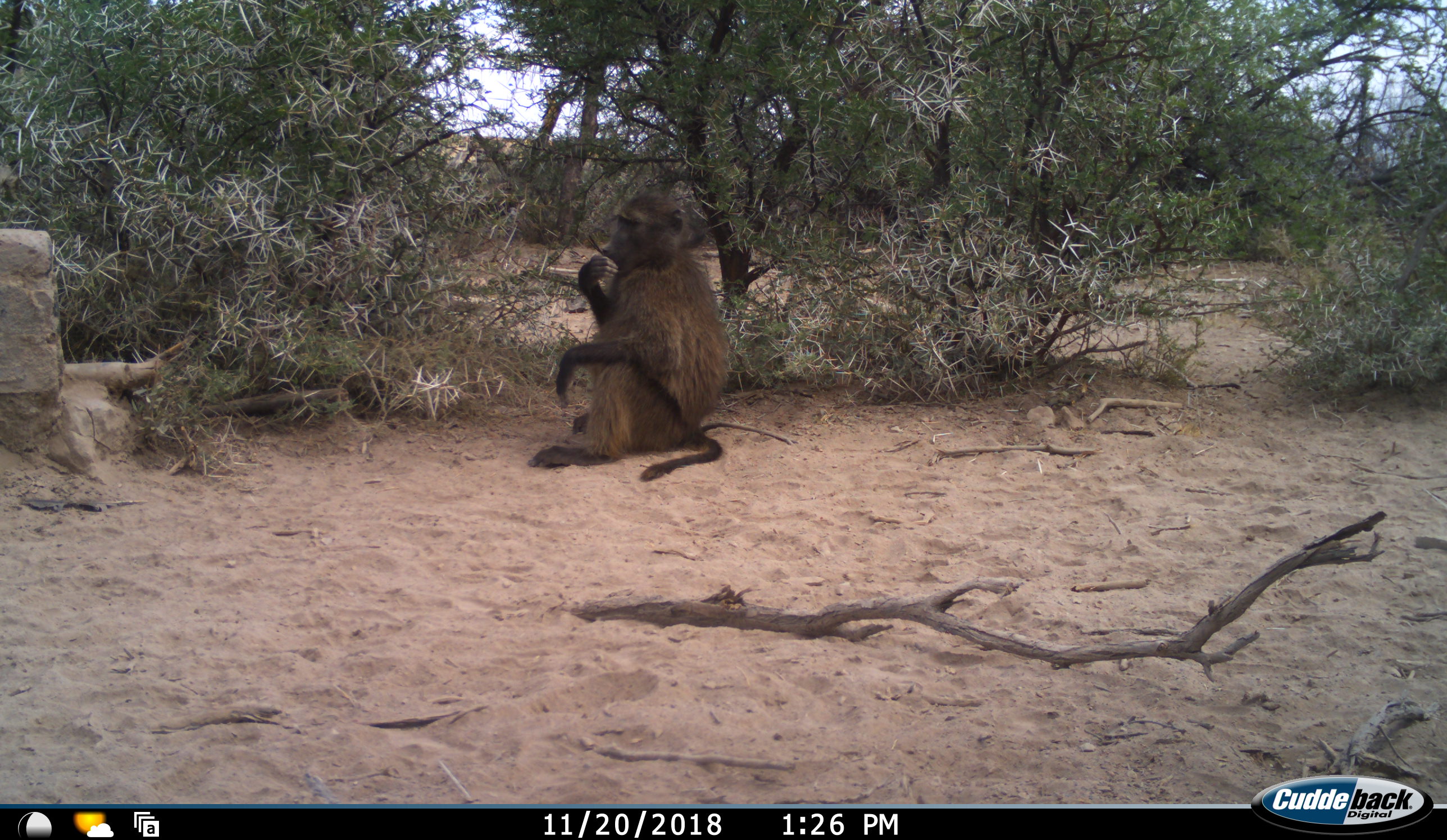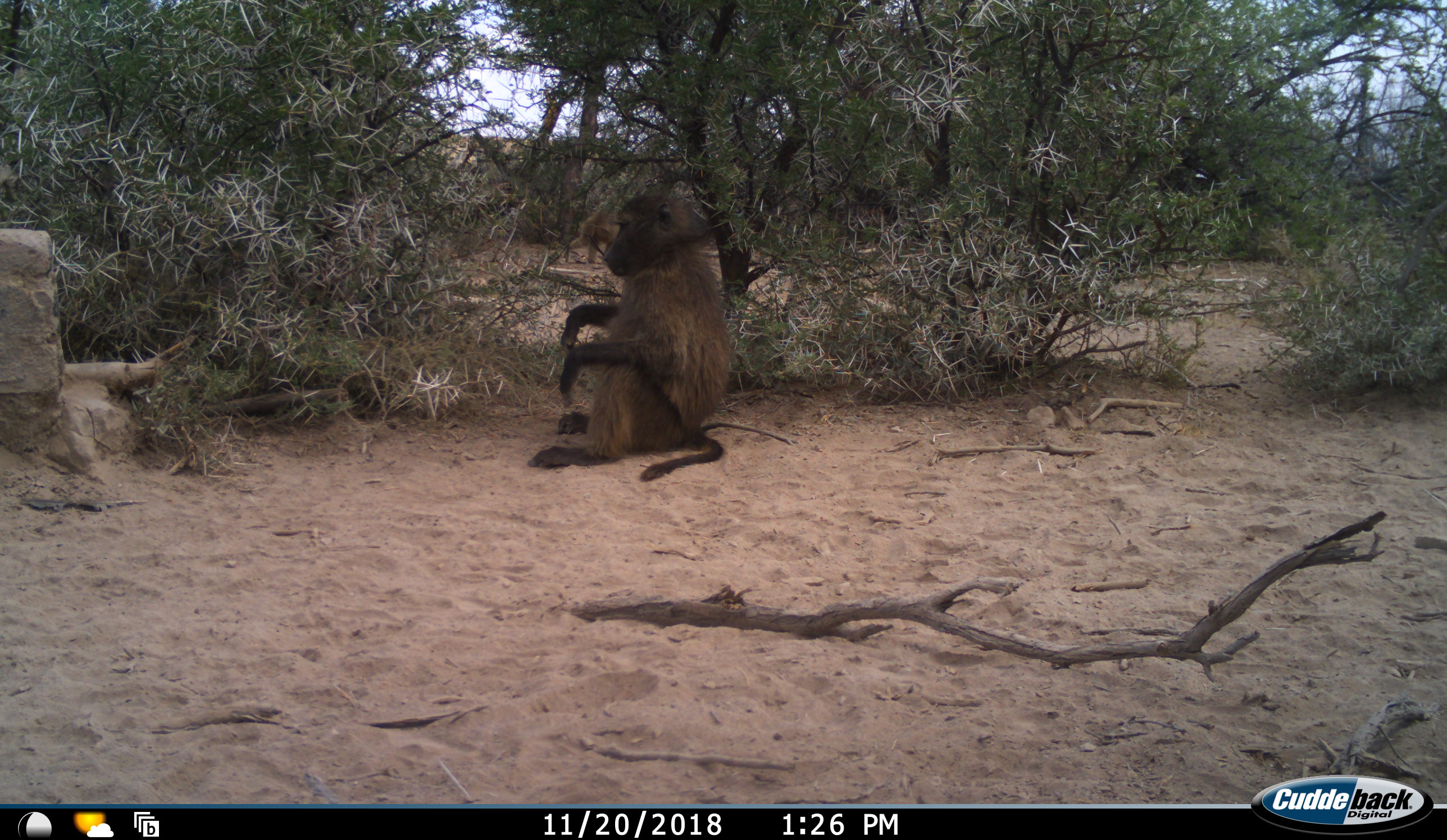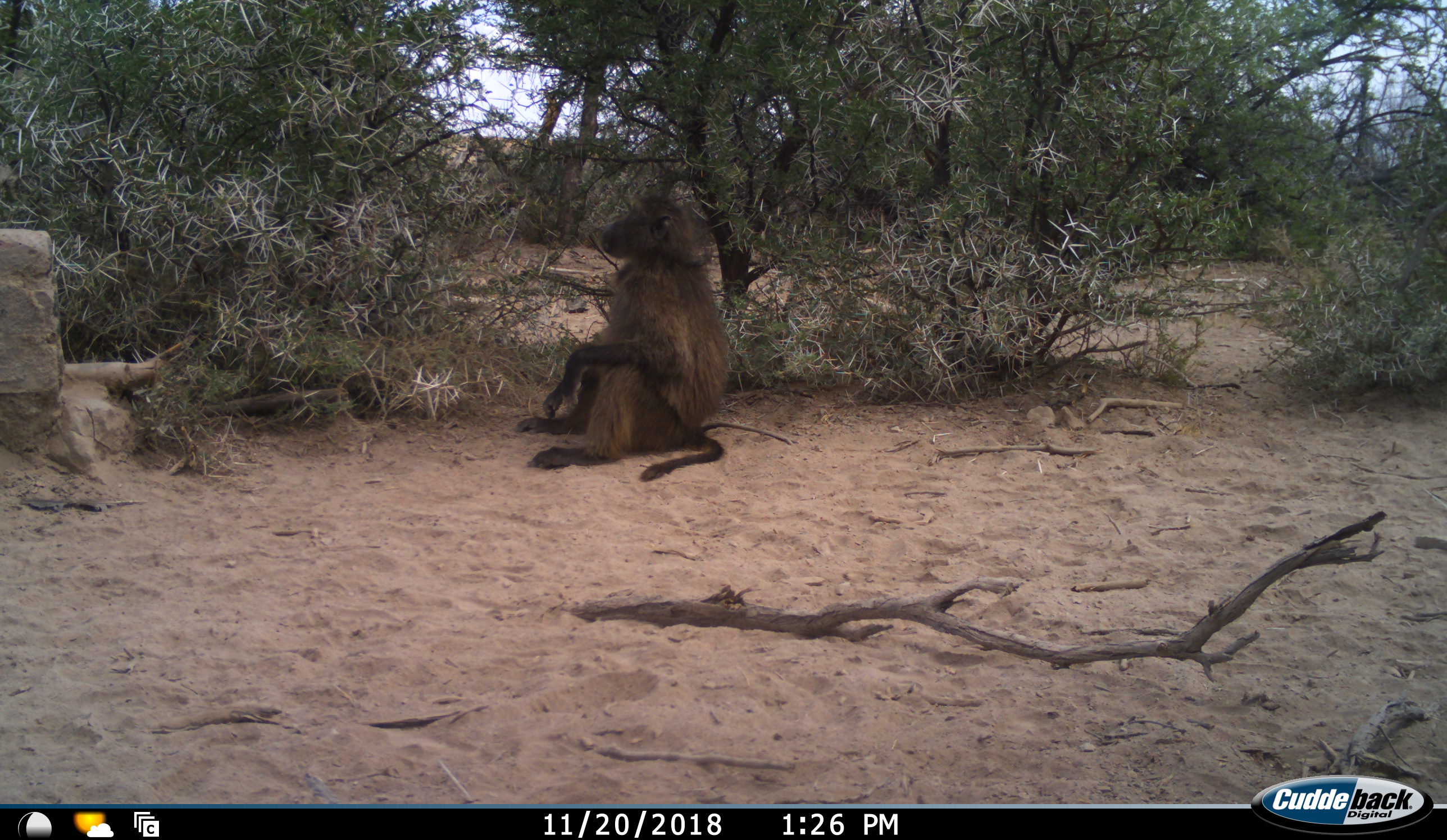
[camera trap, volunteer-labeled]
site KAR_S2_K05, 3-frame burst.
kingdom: Animalia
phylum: Chordata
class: Mammalia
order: Primates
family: Cercopithecidae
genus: Papio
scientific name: Papio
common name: baboon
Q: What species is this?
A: Baboon (Papio).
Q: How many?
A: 1.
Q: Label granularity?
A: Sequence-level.